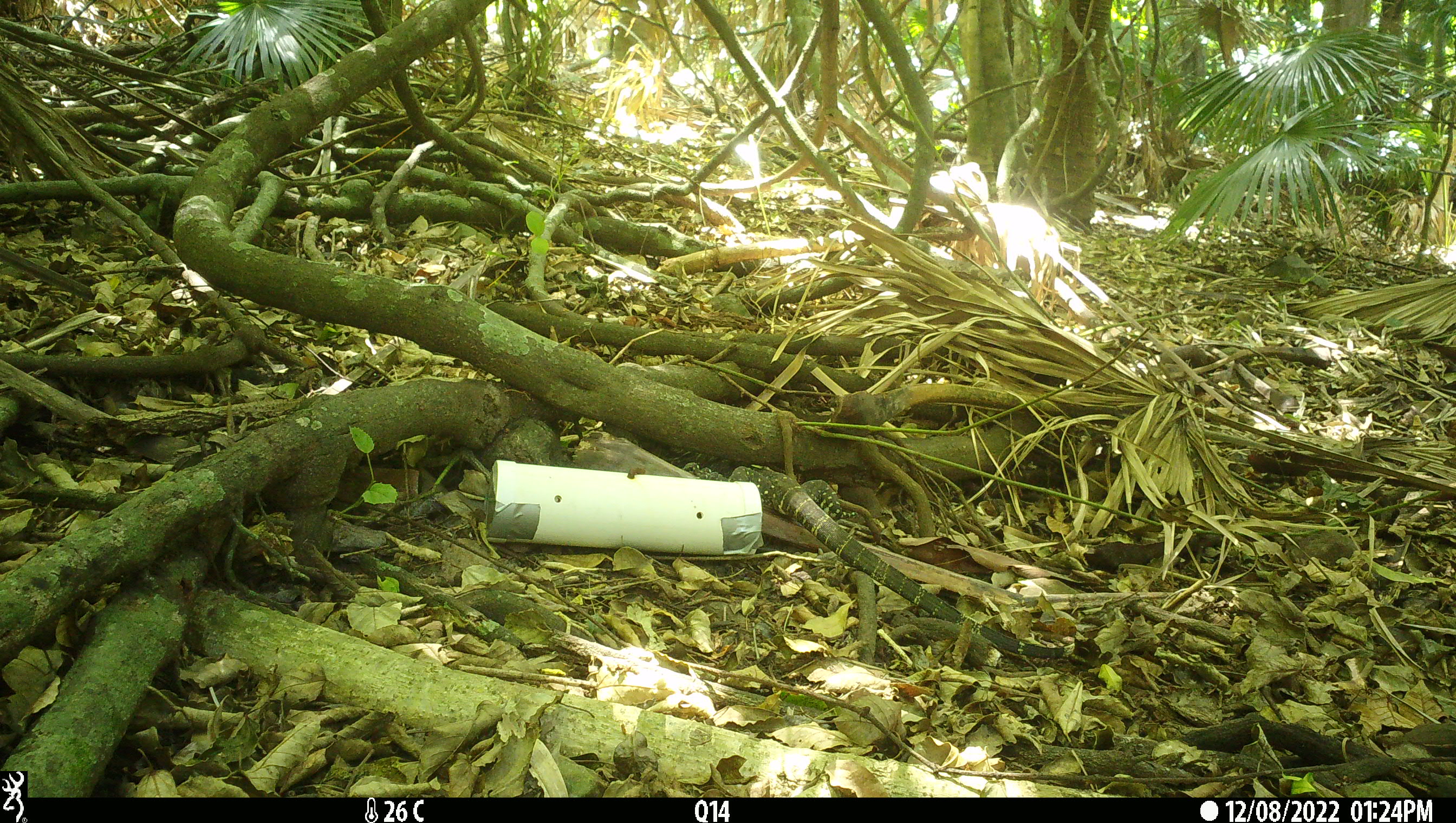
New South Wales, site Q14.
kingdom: Animalia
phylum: Chordata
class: Reptilia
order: Squamata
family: Varanidae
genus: Varanus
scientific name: Varanus varius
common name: lace monitor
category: goanna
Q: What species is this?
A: Goanna (lace monitor) (Varanus varius).